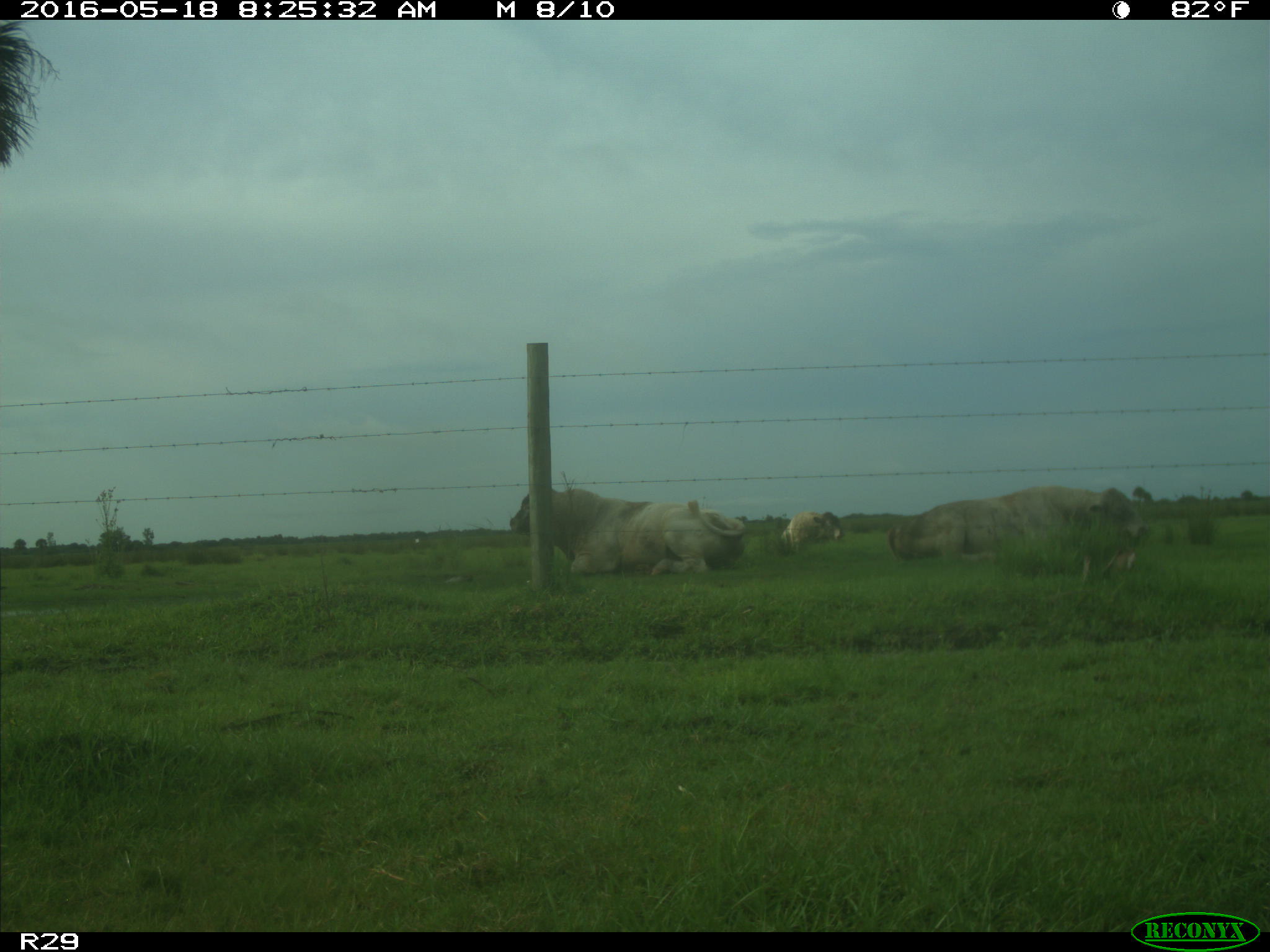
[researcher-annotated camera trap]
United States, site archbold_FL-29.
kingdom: Animalia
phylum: Chordata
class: Mammalia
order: Artiodactyla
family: Bovidae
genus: Bos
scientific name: Bos taurus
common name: domestic cow